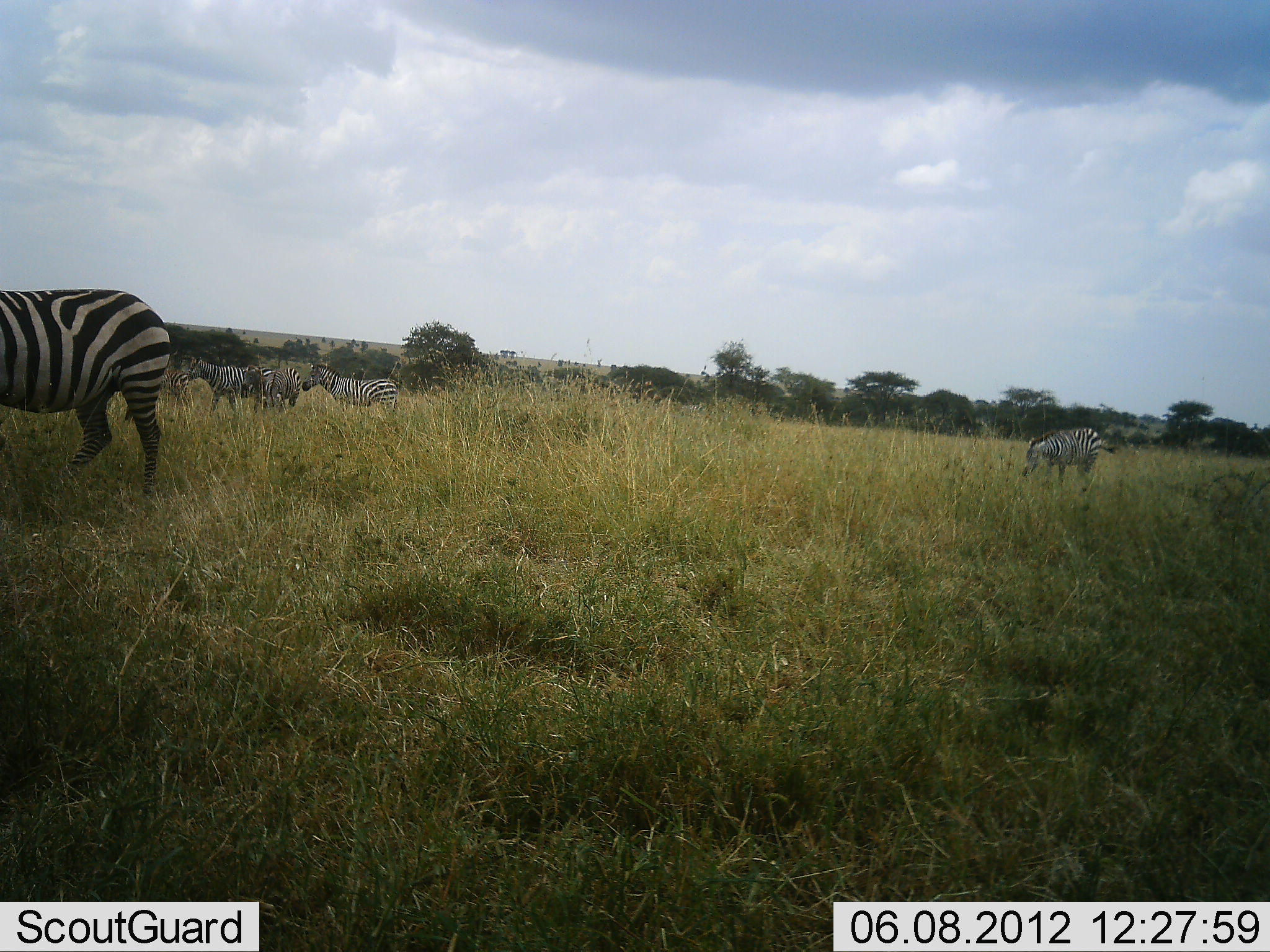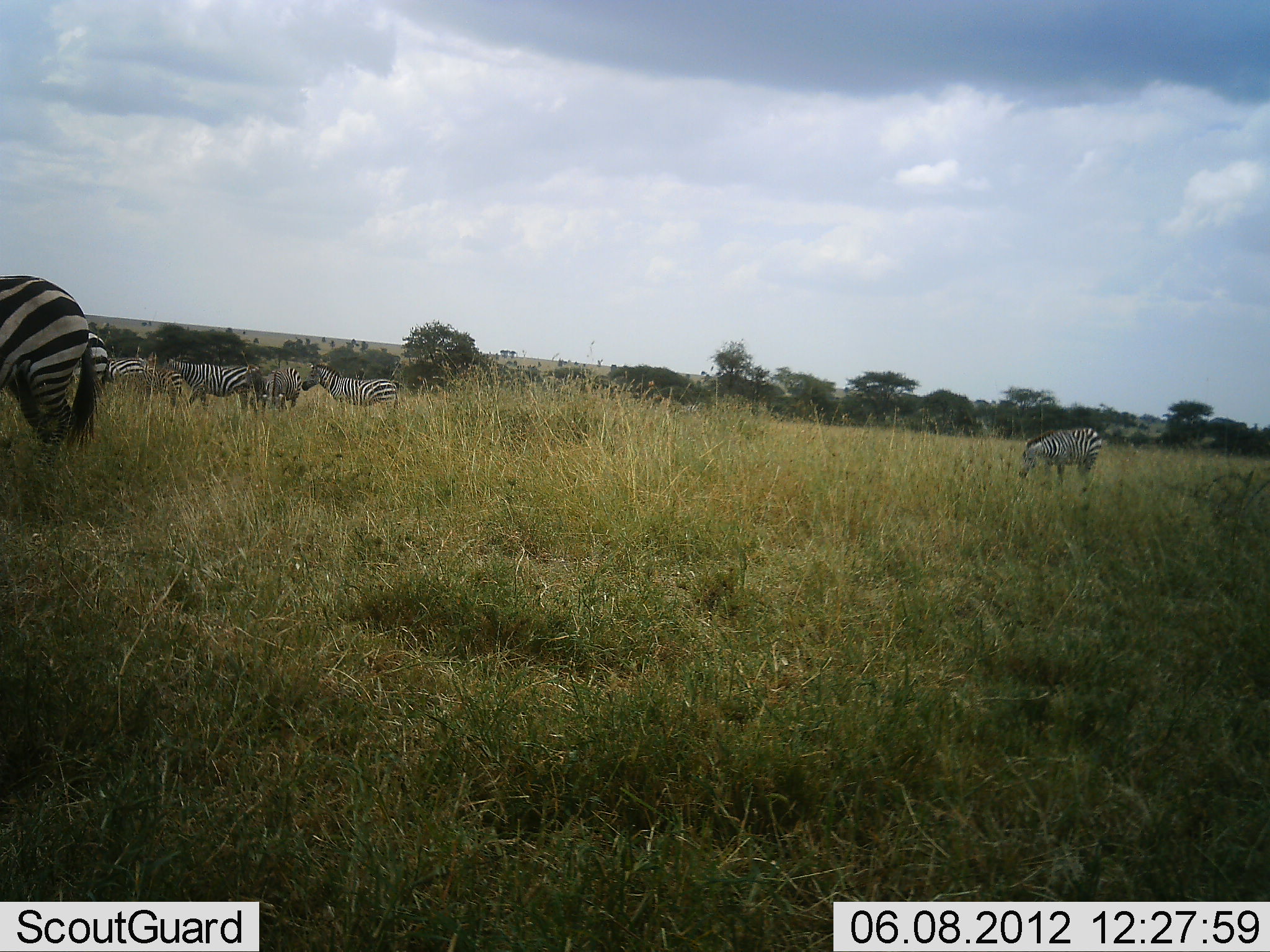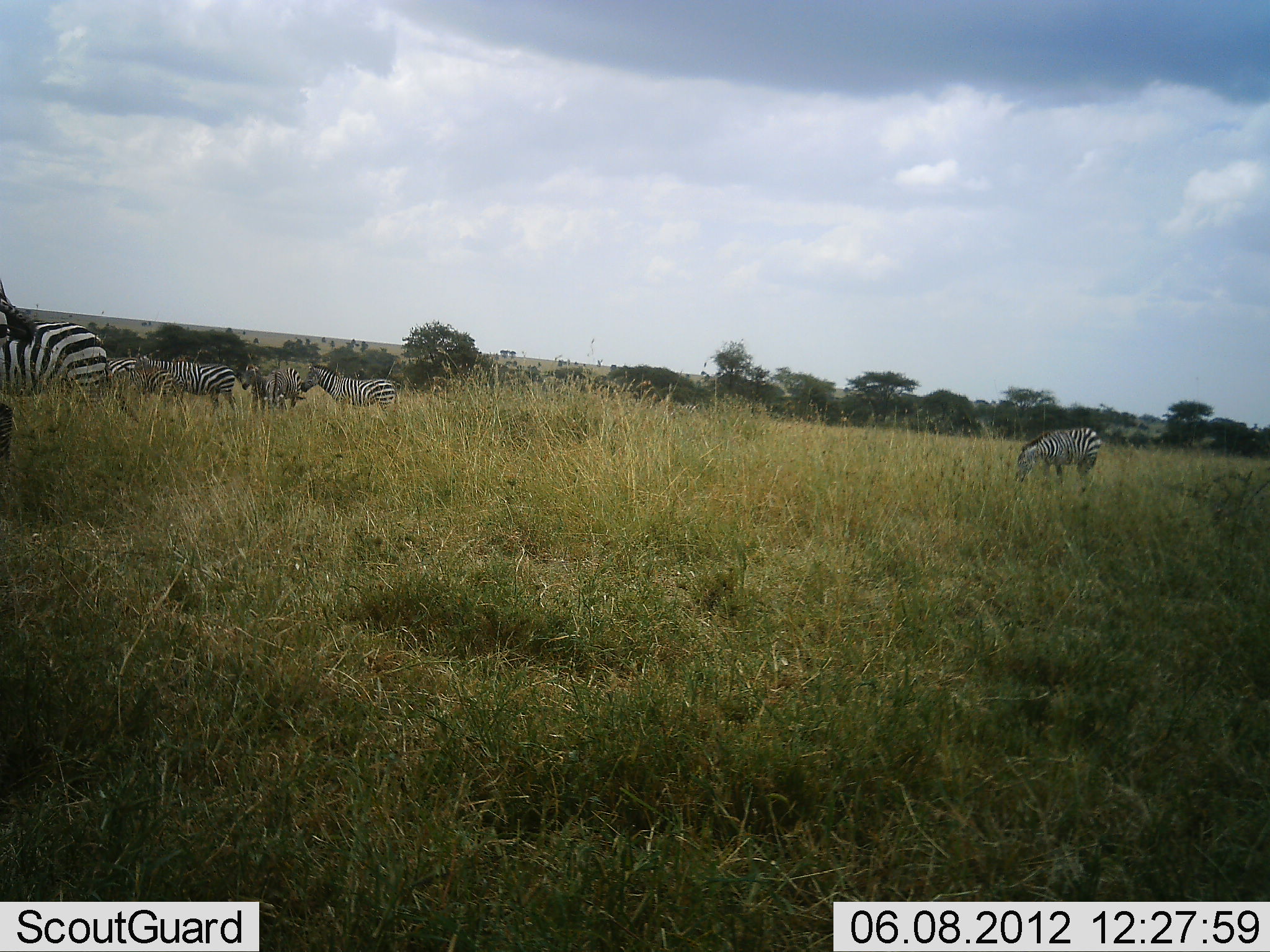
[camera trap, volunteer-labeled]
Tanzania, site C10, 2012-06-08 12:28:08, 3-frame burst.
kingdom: Animalia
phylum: Chordata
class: Mammalia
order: Perissodactyla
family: Equidae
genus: Equus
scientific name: Equus quagga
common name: plains zebra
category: zebra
Zebra (plains zebra) (Equus quagga), count 7. Behavior (volunteer vote fractions): standing 40%, resting 0%, moving 90%, interacting 0%. Young present (vote fraction): 0%. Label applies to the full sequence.